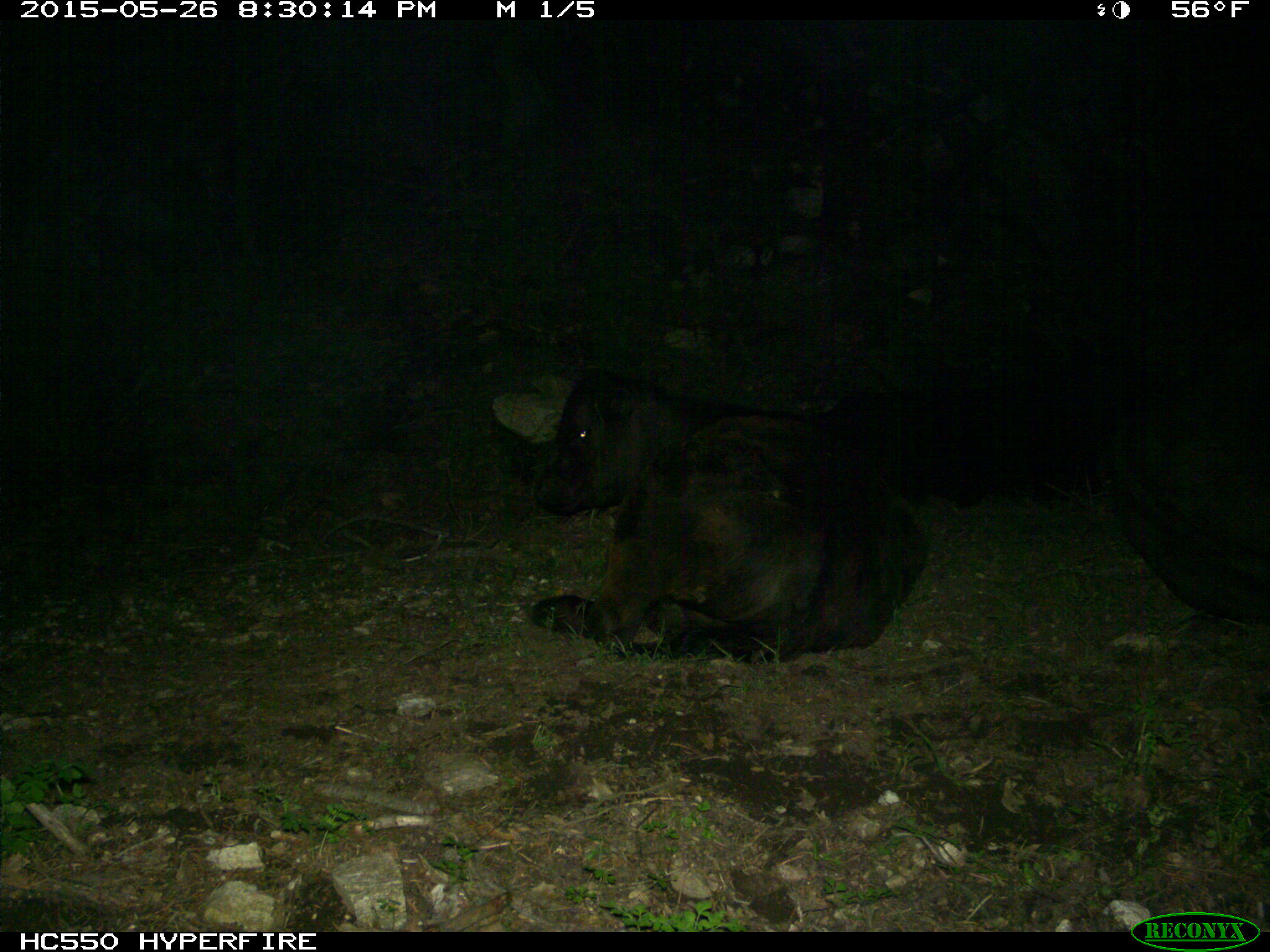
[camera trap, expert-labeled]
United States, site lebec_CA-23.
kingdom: Animalia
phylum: Chordata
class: Mammalia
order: Artiodactyla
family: Bovidae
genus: Bos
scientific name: Bos taurus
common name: domestic cow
Bos taurus (domestic cow).